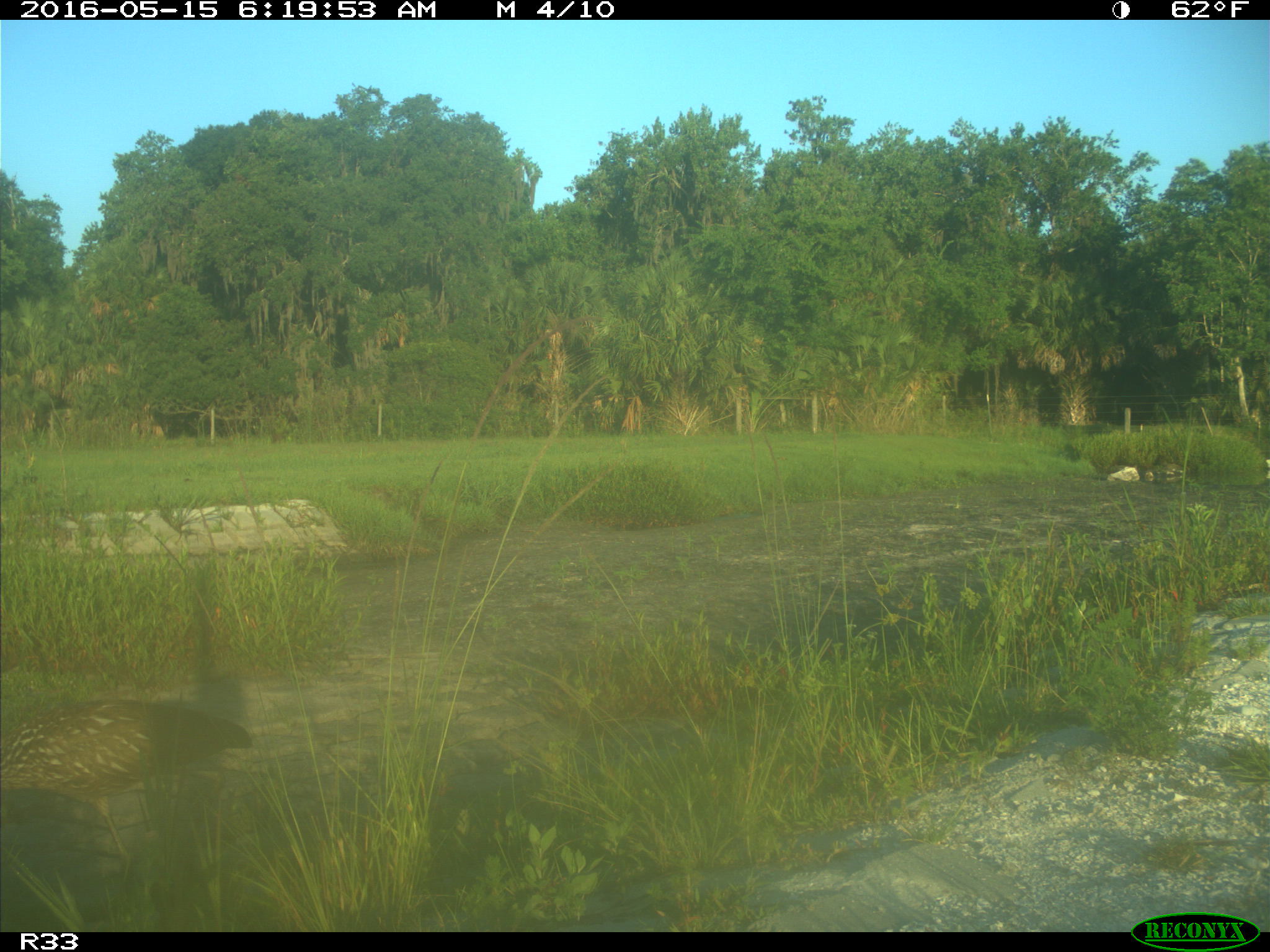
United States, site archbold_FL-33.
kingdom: Animalia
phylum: Chordata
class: Aves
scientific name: Aves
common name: birds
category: unidentified bird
Unidentified bird (birds) (Aves).